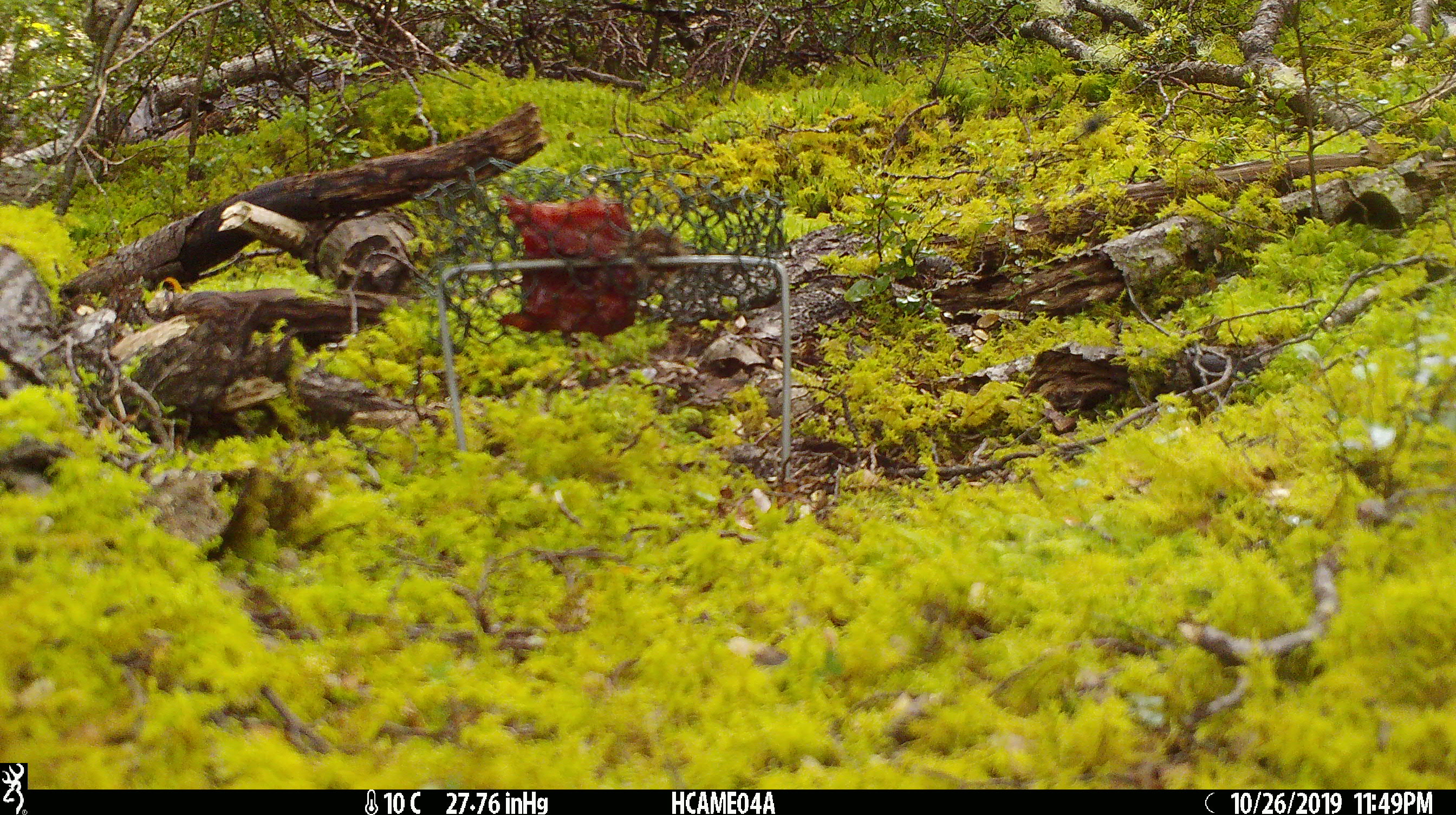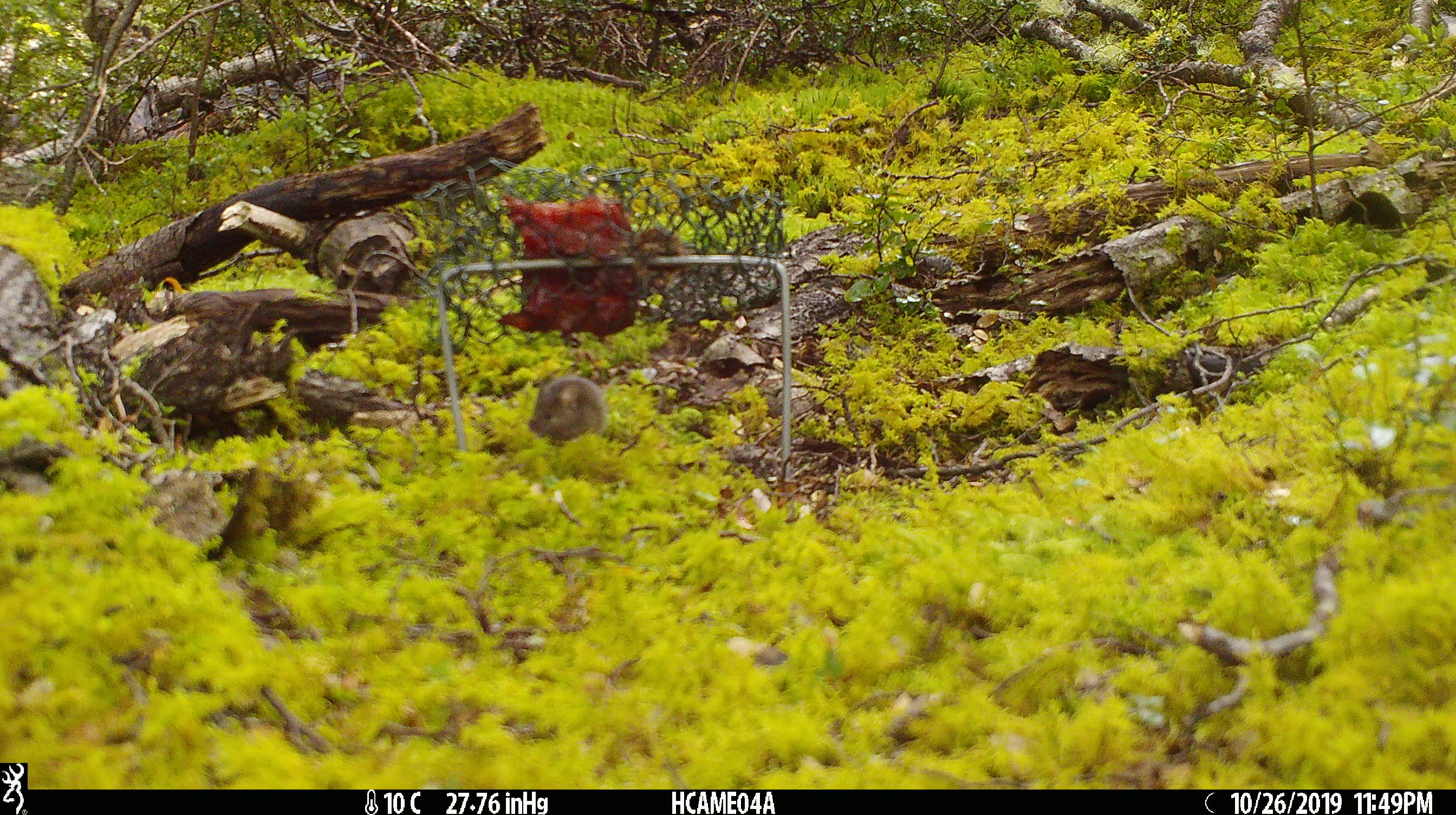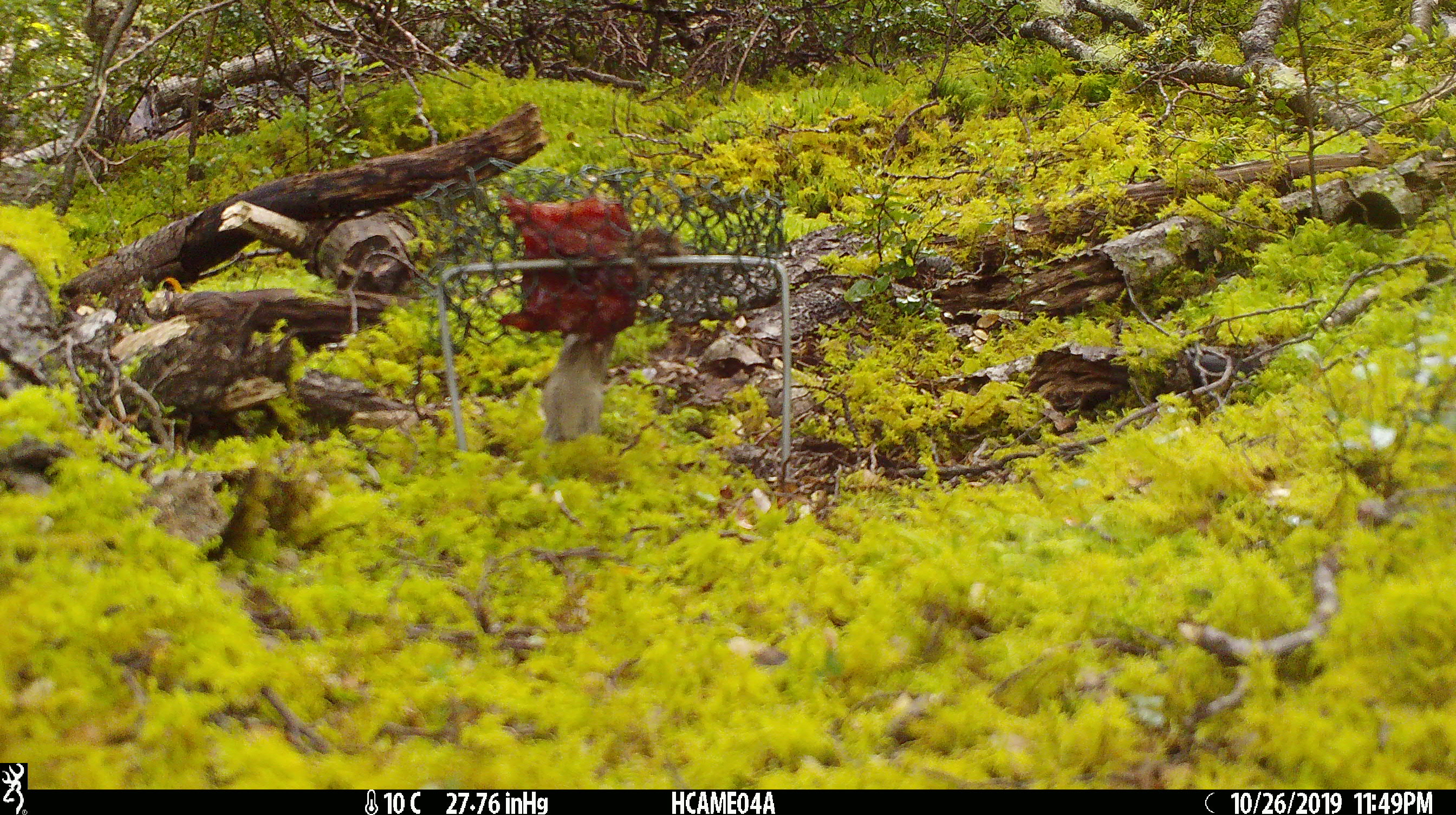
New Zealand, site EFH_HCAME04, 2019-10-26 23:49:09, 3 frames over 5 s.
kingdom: Animalia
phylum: Chordata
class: Mammalia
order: Rodentia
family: Muridae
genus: Mus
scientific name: Mus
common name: mouse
Mouse (Mus).